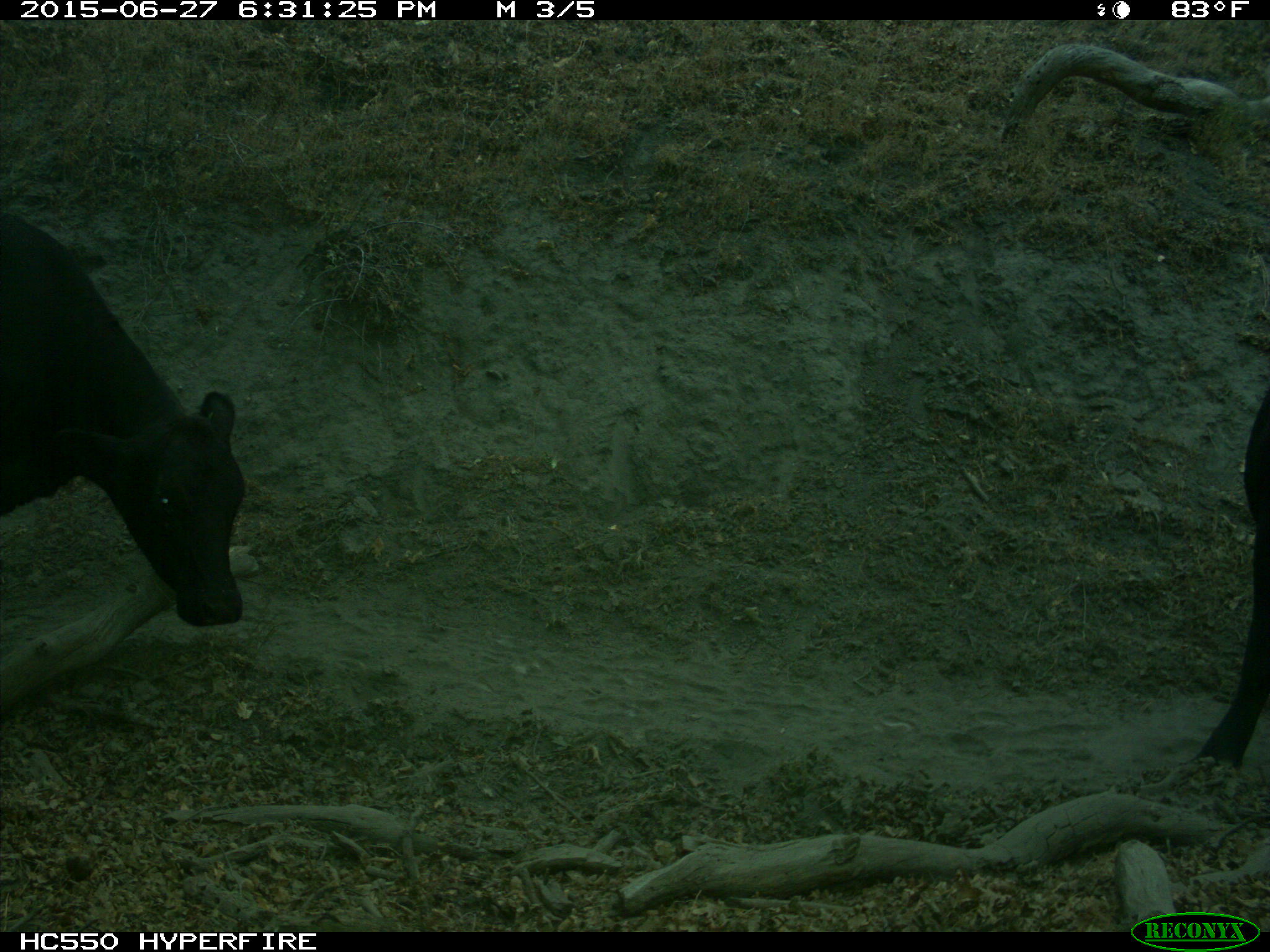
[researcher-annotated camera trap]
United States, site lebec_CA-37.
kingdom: Animalia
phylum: Chordata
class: Mammalia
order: Artiodactyla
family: Bovidae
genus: Bos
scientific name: Bos taurus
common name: domestic cow